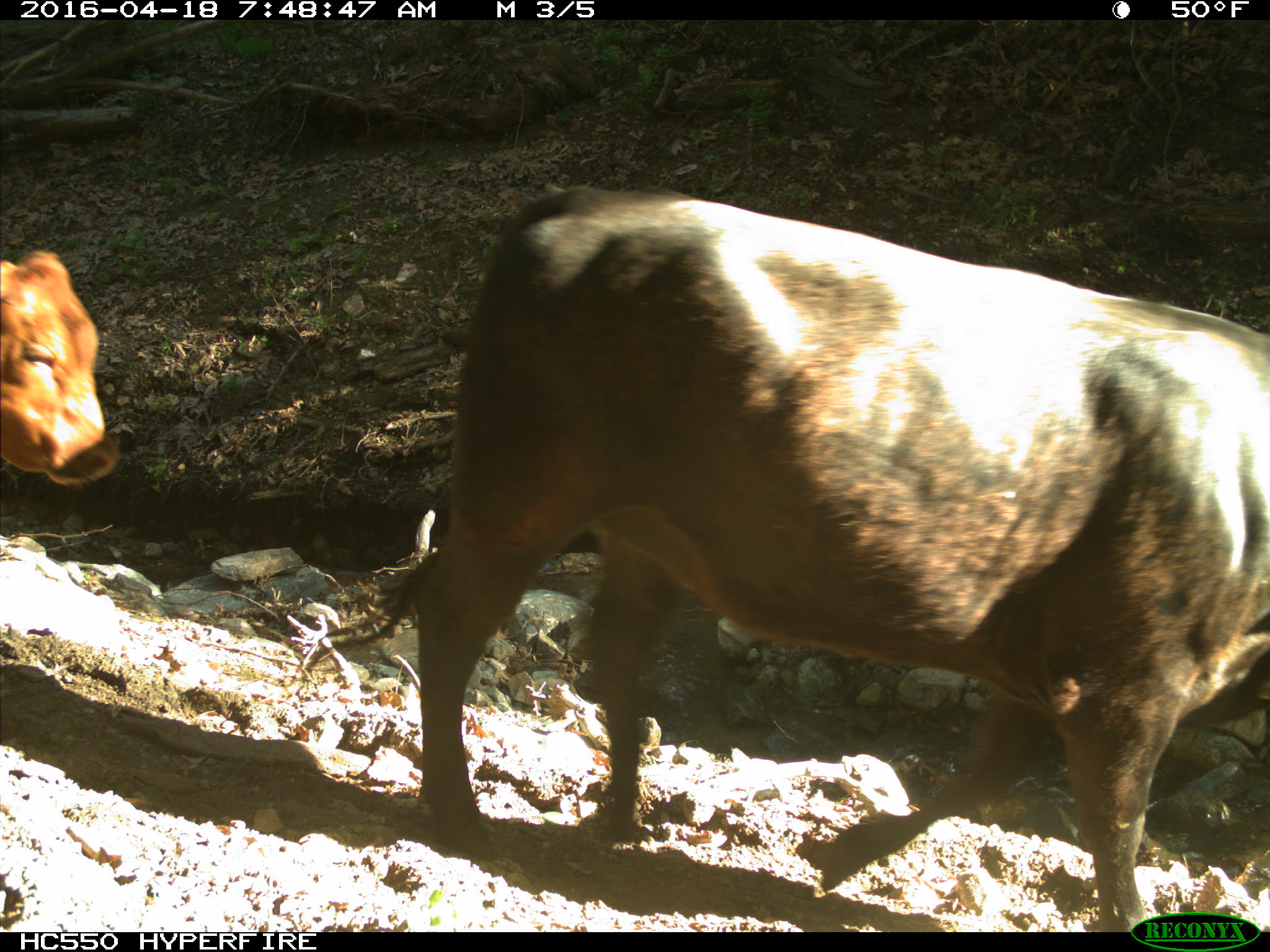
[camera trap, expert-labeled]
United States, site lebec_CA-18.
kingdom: Animalia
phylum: Chordata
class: Mammalia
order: Artiodactyla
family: Bovidae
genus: Bos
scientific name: Bos taurus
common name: domestic cow